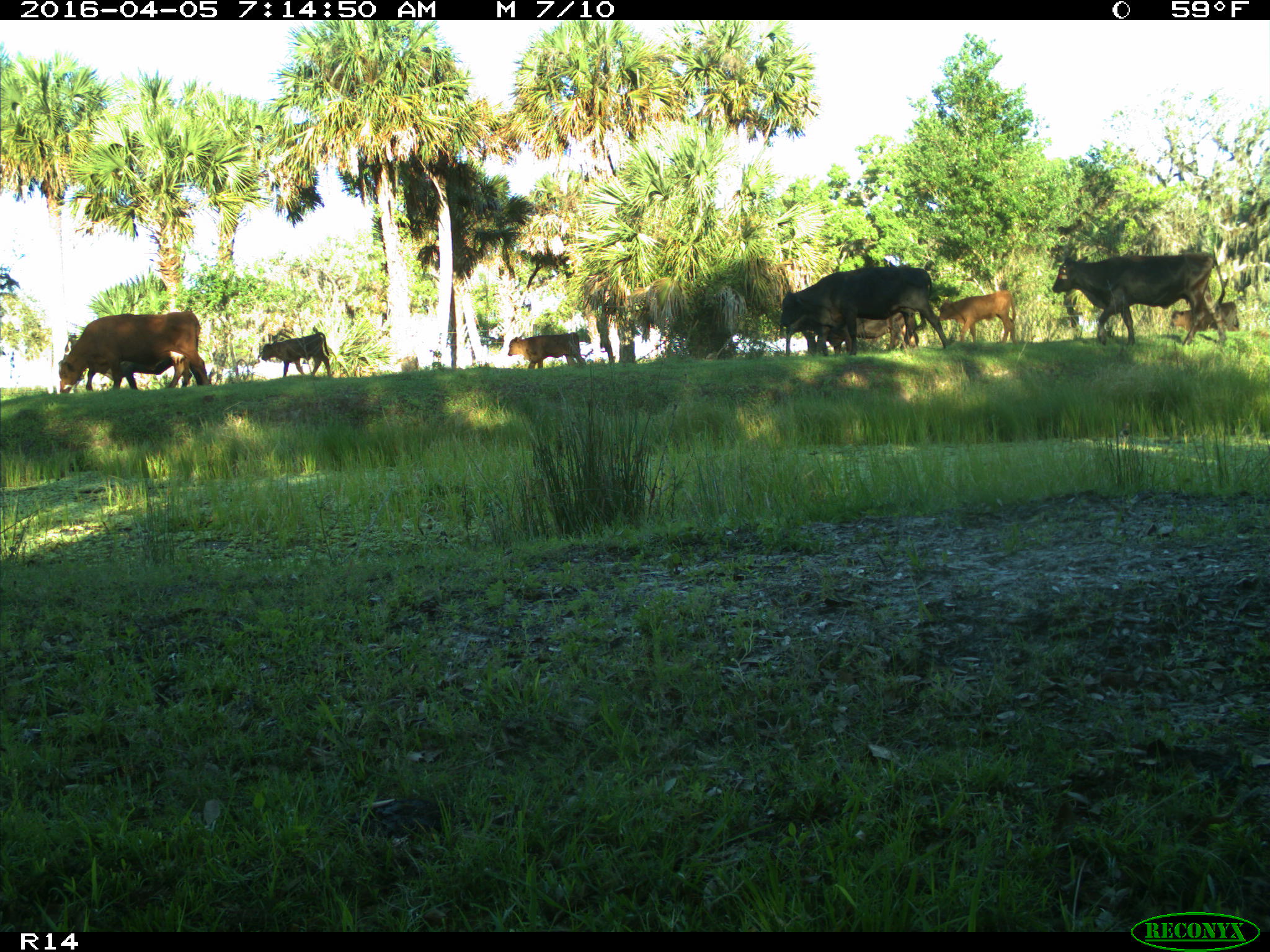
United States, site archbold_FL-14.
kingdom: Animalia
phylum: Chordata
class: Mammalia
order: Artiodactyla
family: Bovidae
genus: Bos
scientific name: Bos taurus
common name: domestic cow